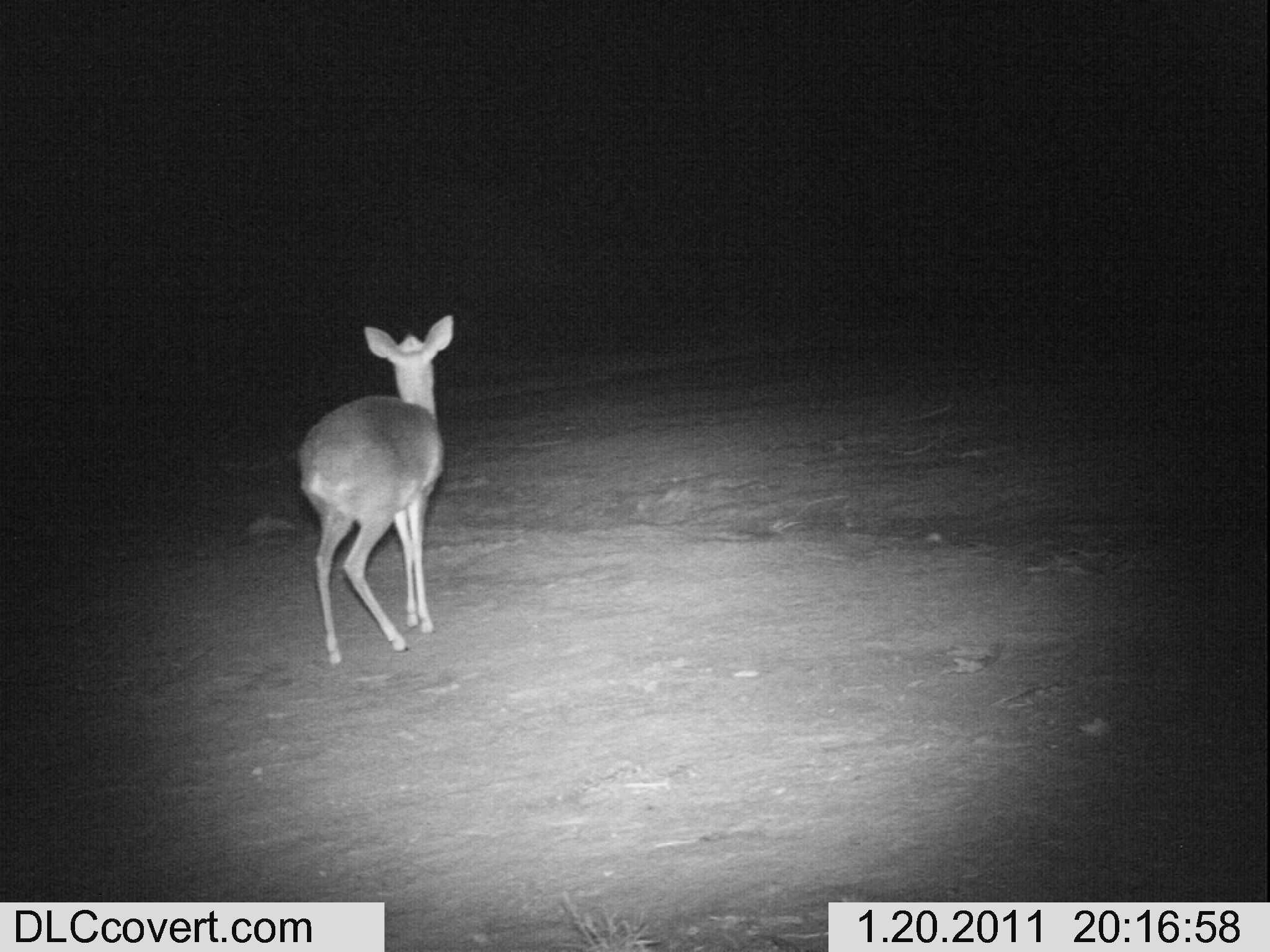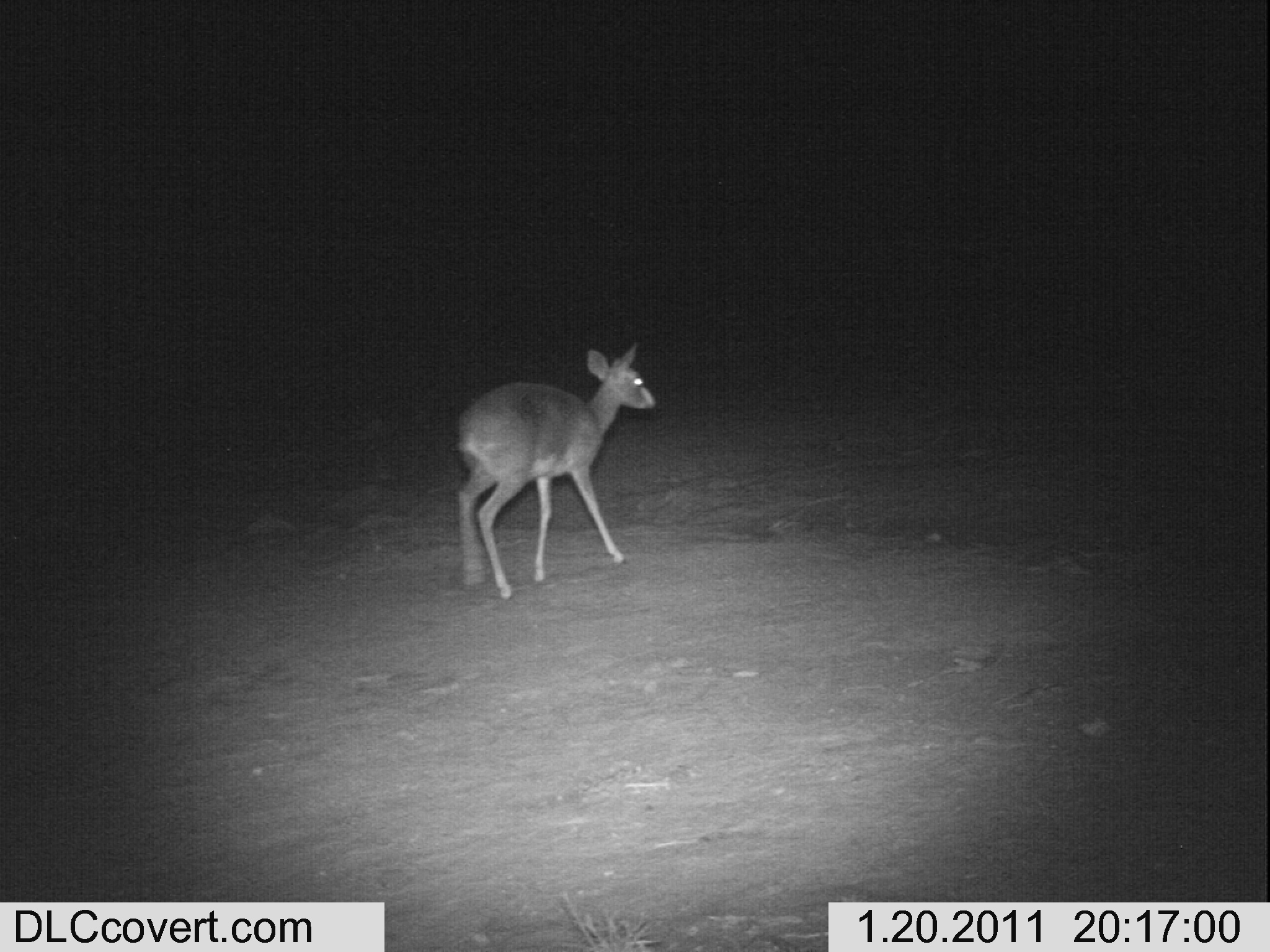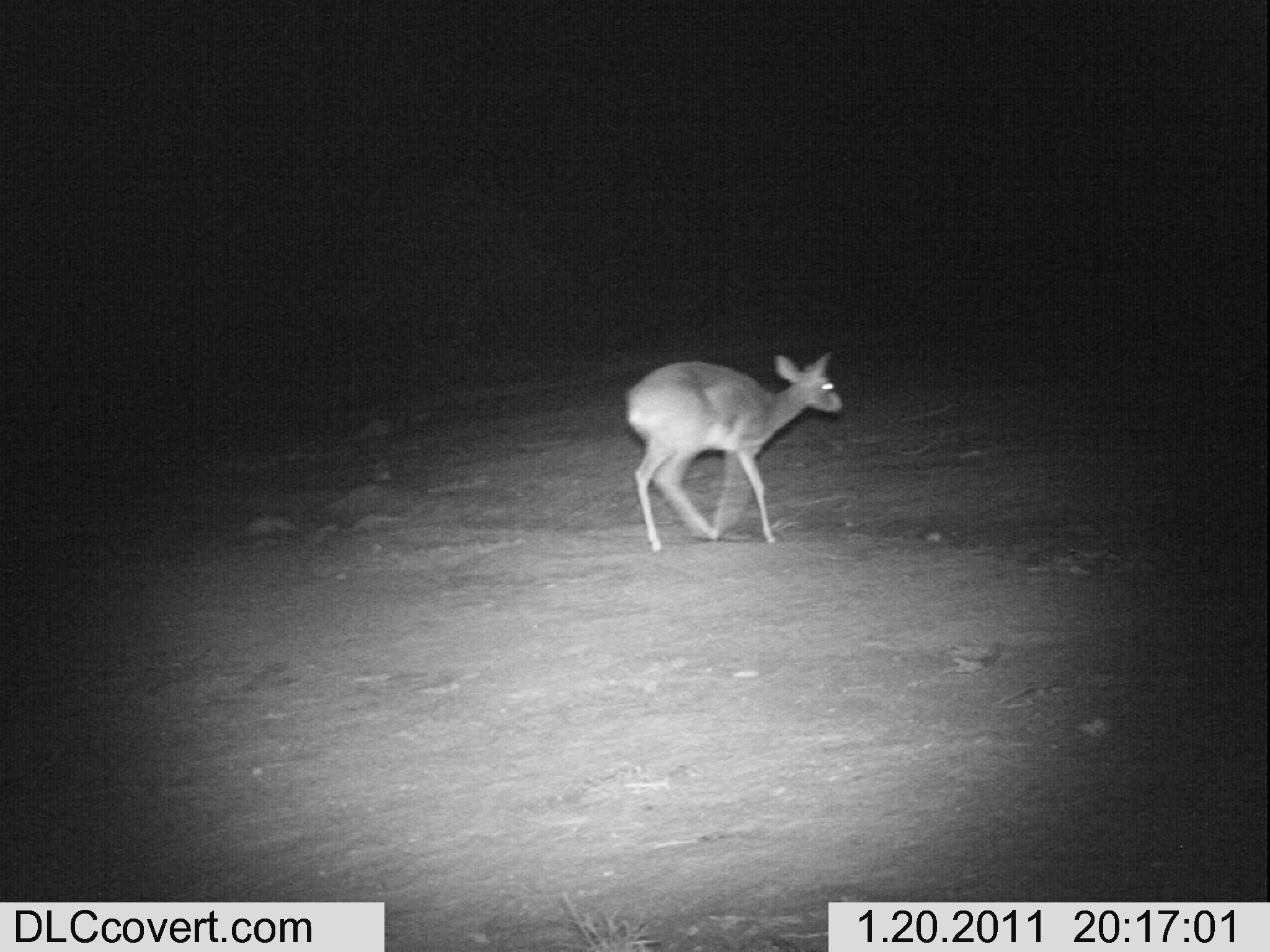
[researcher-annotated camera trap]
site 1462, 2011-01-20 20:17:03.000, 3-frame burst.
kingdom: Animalia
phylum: Chordata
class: Mammalia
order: Artiodactyla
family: Bovidae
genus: Aepyceros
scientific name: Aepyceros melampus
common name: impala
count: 1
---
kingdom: Animalia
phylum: Chordata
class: Mammalia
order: Artiodactyla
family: Bovidae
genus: Madoqua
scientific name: Madoqua guentheri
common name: günther's dik-dik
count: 1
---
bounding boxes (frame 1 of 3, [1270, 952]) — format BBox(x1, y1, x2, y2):
aepyceros melampus: BBox(295, 313, 455, 667)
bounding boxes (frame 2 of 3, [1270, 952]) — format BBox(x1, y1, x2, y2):
madoqua guentheri: BBox(454, 343, 656, 600)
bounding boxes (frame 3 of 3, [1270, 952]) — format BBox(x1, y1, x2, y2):
madoqua guentheri: BBox(622, 350, 844, 552)